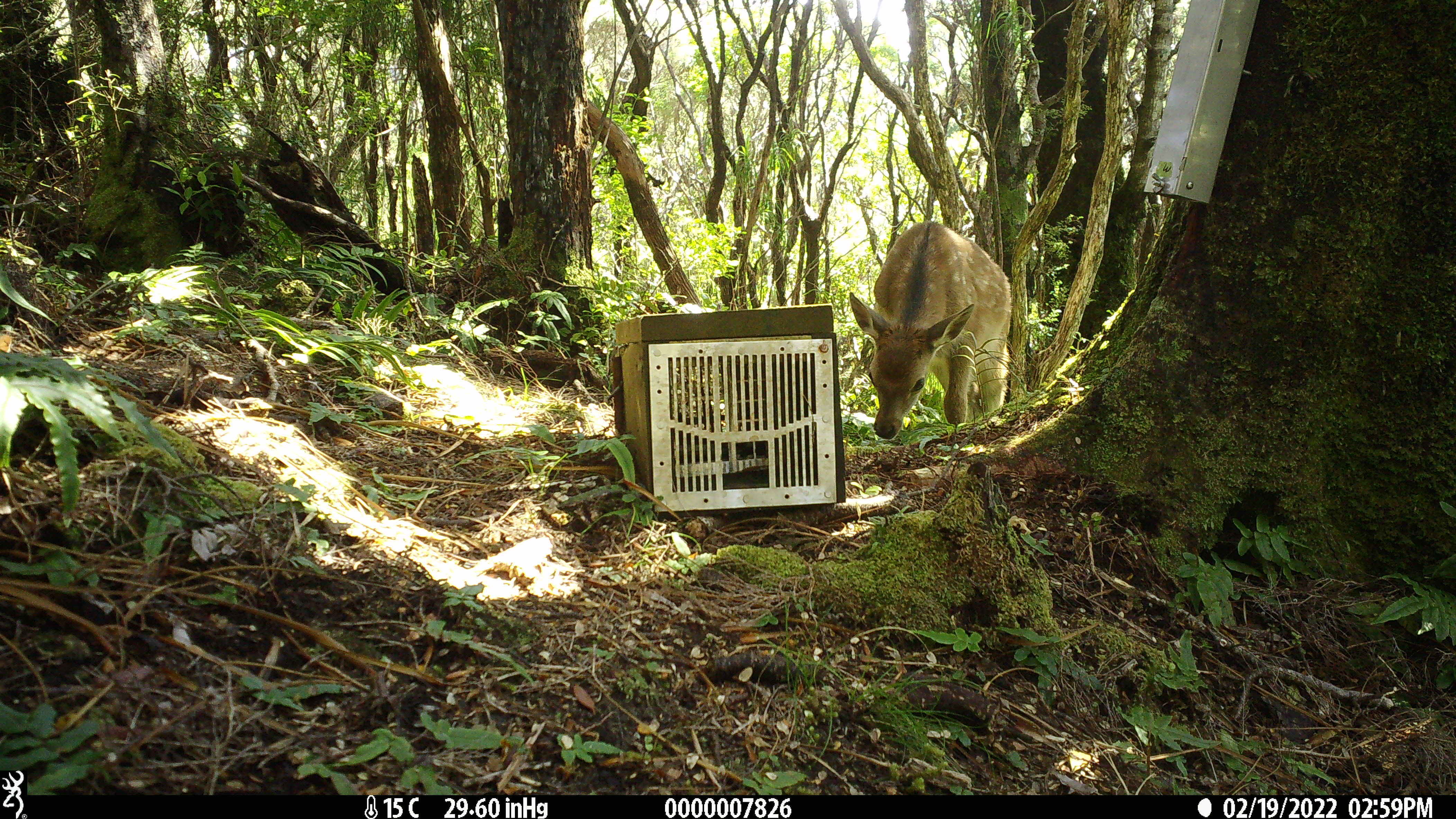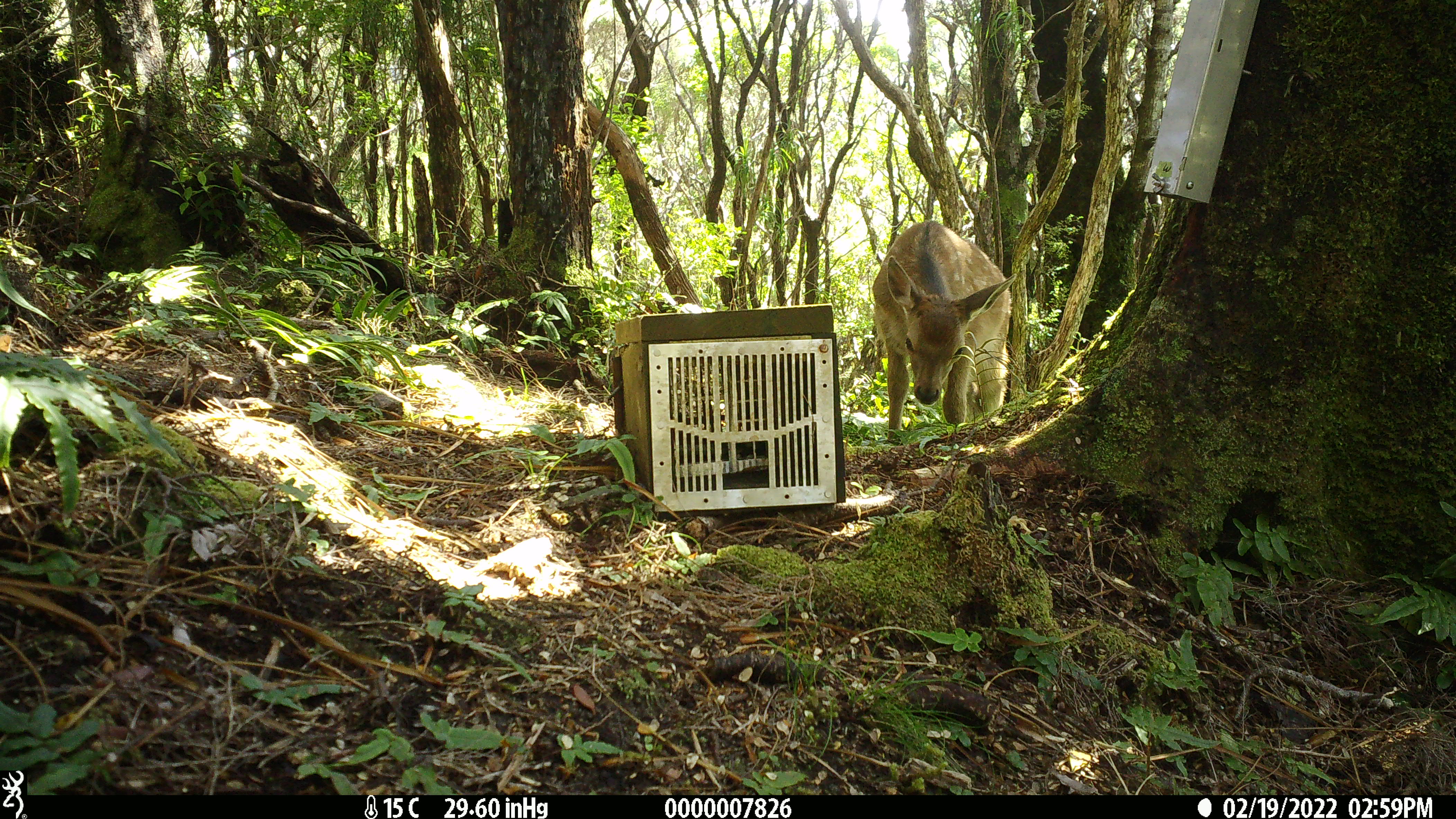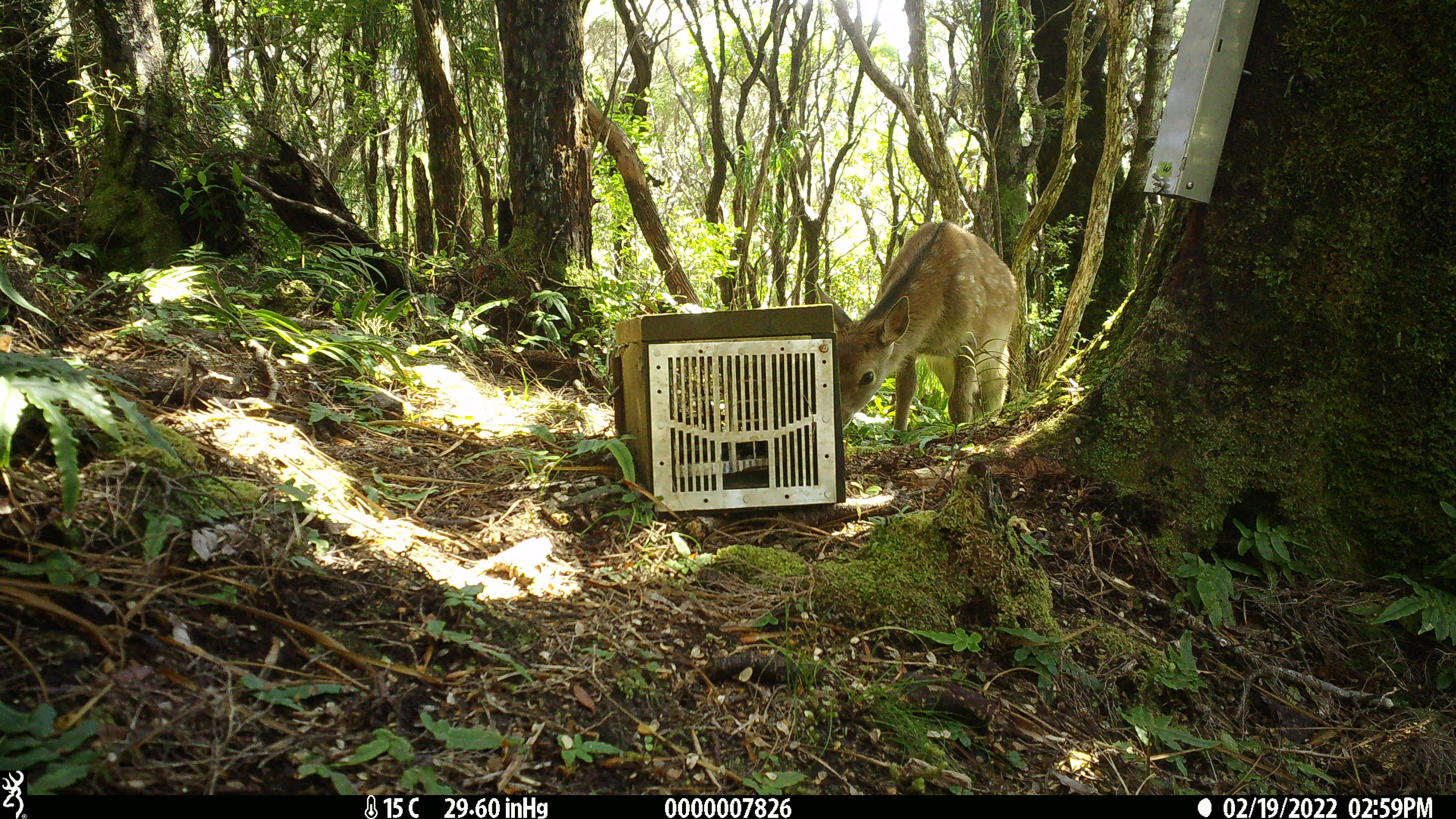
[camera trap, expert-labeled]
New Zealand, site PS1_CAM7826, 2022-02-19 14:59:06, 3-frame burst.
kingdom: Animalia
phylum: Chordata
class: Mammalia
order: Artiodactyla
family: Cervidae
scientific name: Cervidae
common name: deer